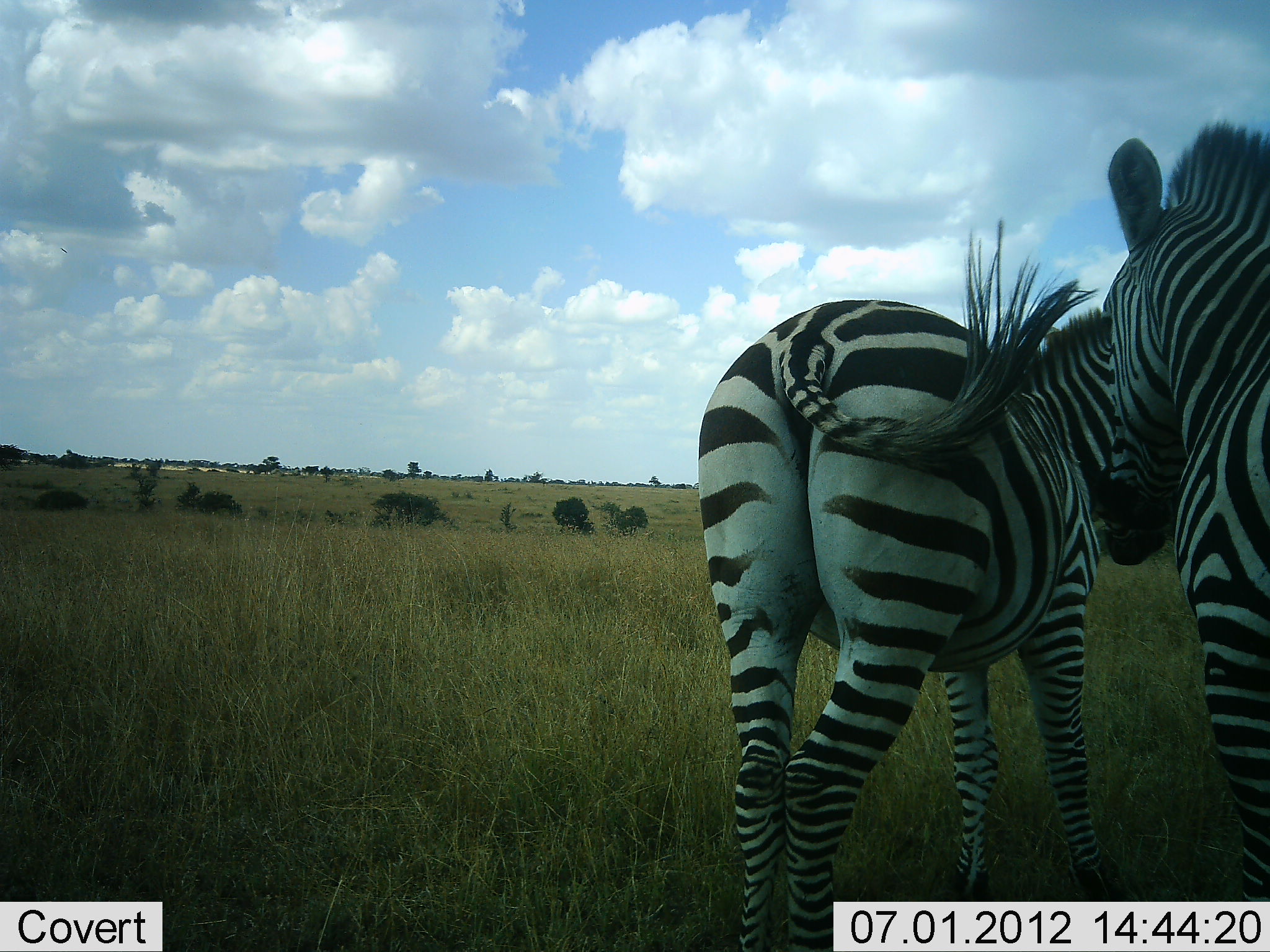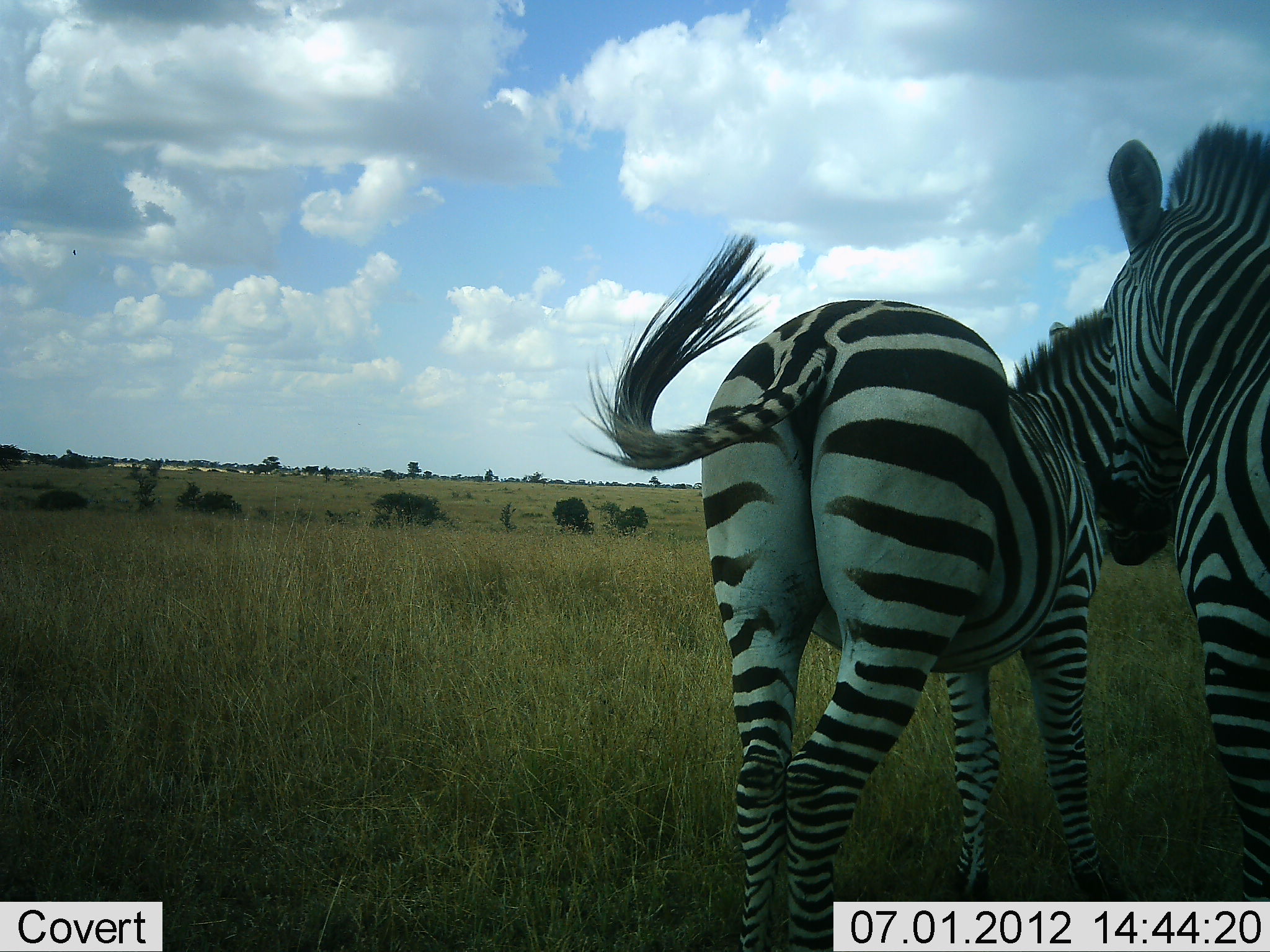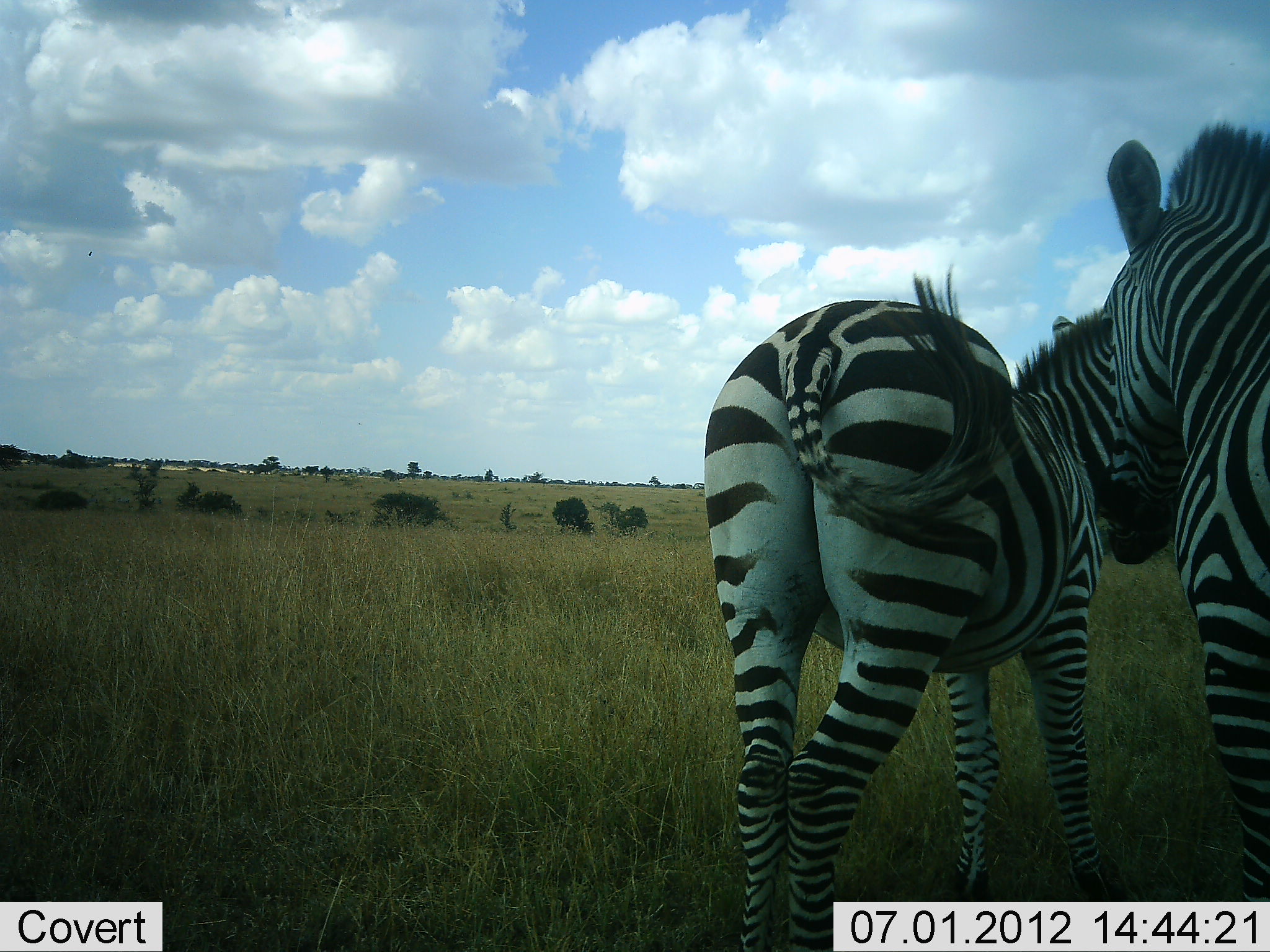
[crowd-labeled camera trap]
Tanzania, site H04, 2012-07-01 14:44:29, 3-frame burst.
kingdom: Animalia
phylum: Chordata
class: Mammalia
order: Perissodactyla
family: Equidae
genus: Equus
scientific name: Equus quagga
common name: plains zebra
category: zebra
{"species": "zebra (plains zebra) (Equus quagga)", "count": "2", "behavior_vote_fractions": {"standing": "90%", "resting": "0%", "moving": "0%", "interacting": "20%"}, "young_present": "10%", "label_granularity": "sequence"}